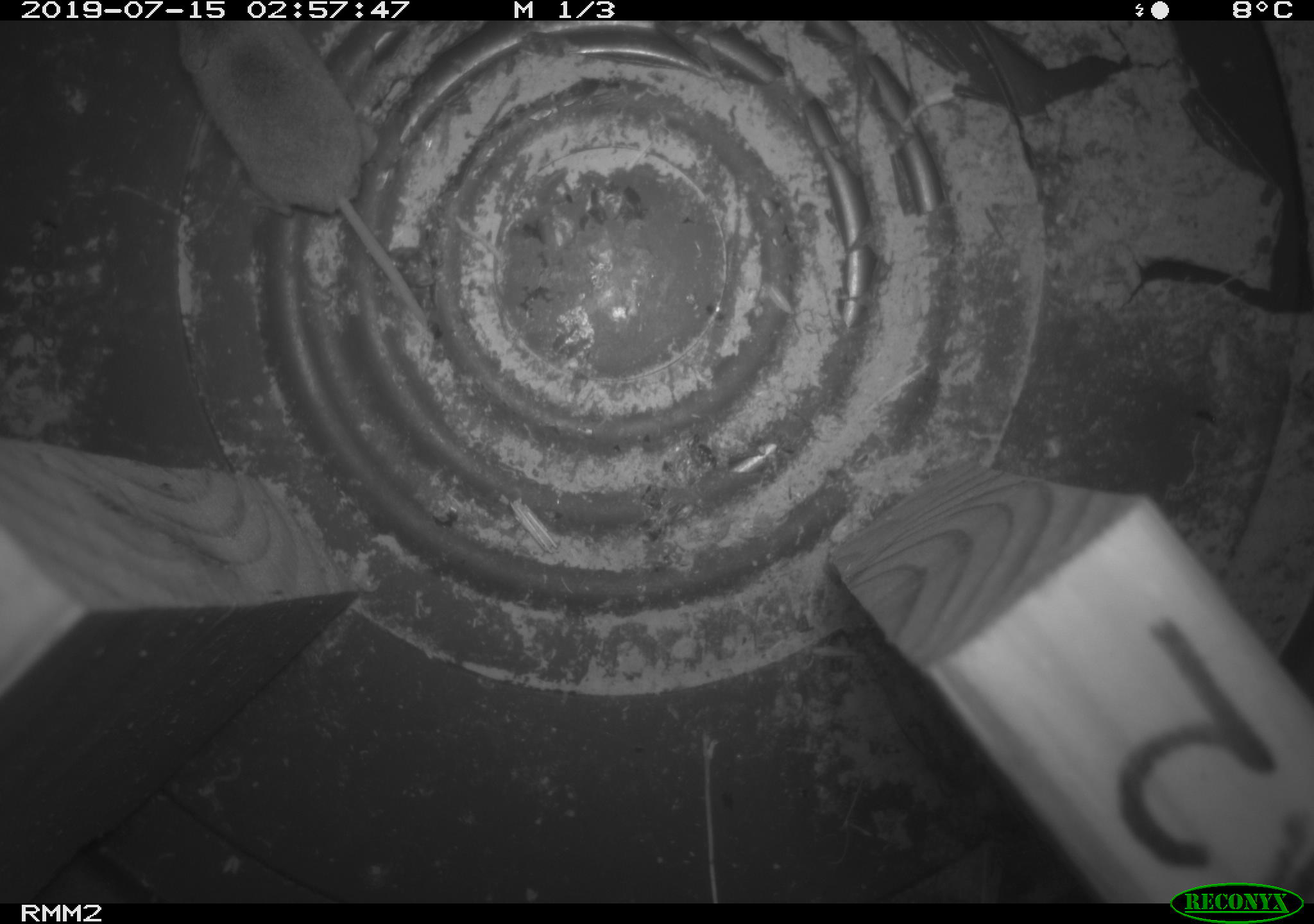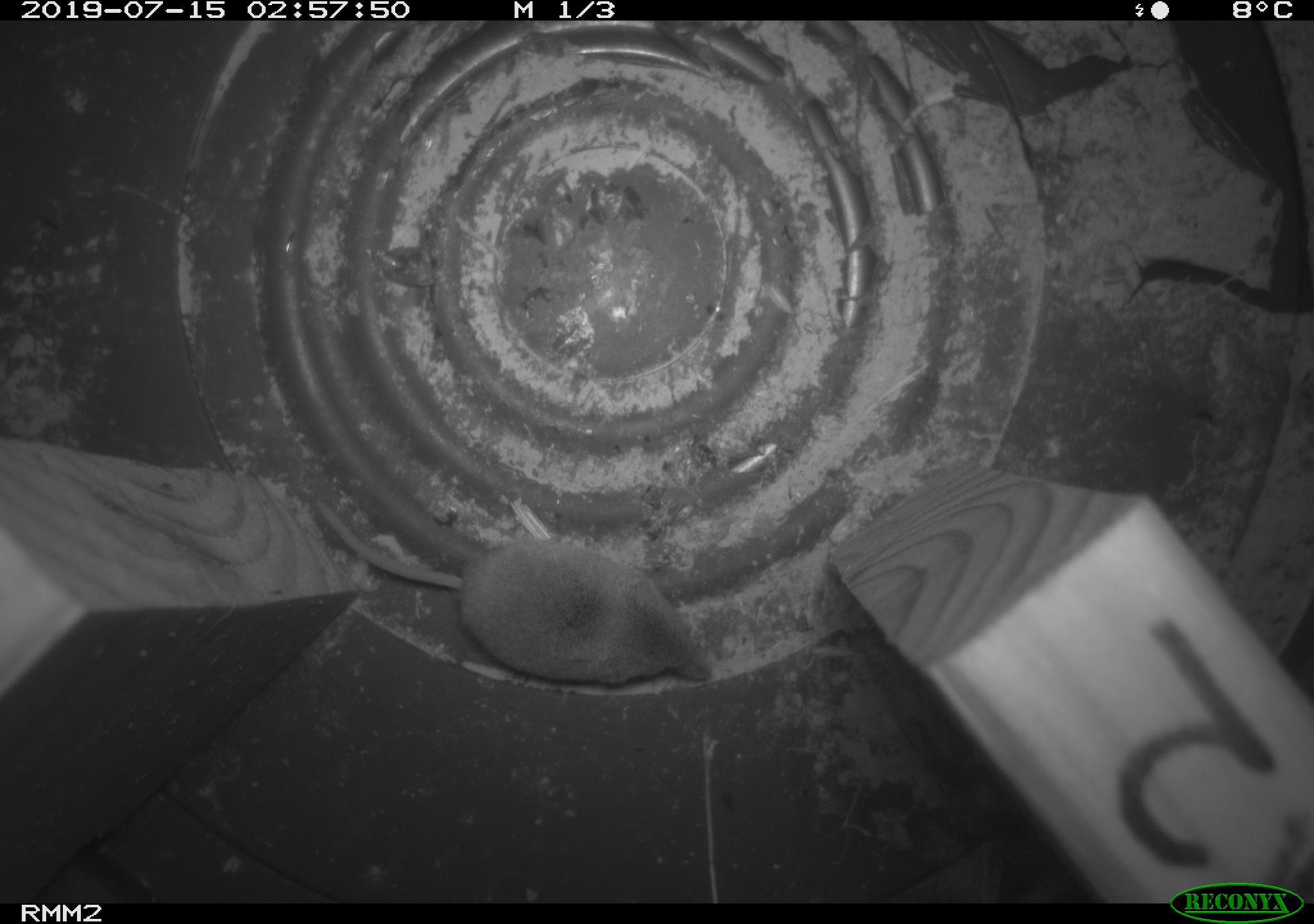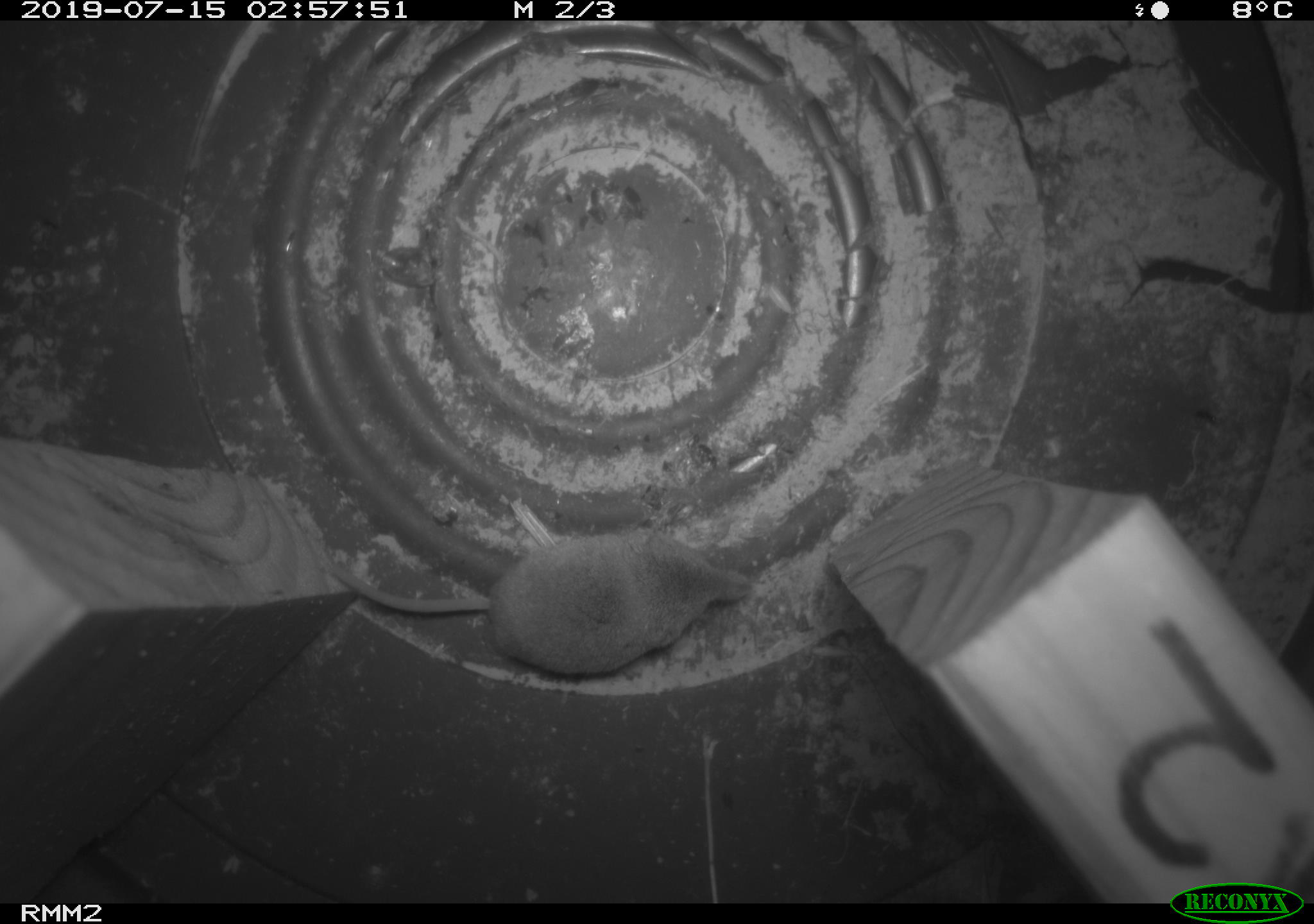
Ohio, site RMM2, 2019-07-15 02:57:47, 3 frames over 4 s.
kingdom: Animalia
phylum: Chordata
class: Mammalia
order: Eulipotyphla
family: Soricidae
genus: Sorex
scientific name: Sorex cinereus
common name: masked shrew